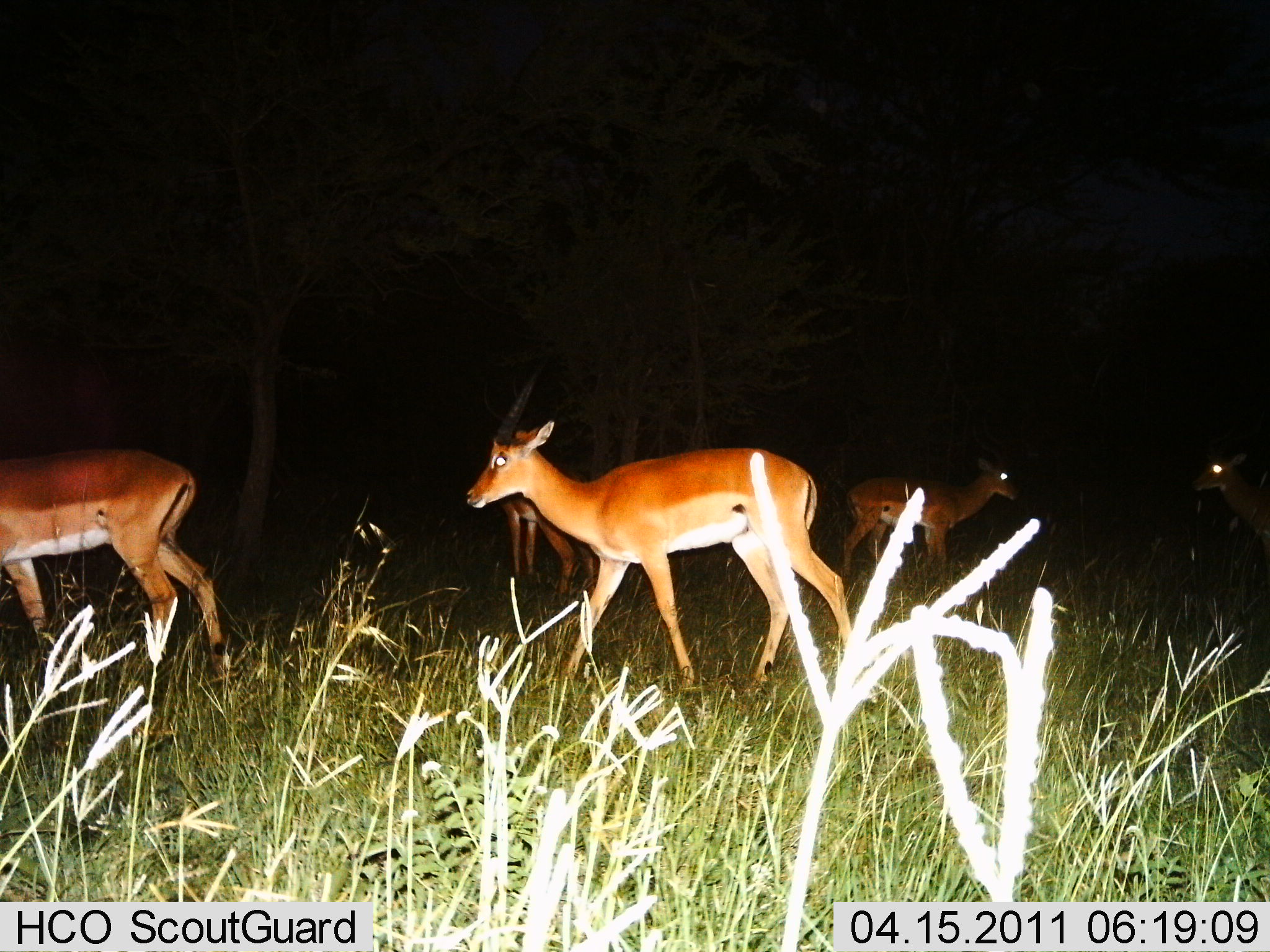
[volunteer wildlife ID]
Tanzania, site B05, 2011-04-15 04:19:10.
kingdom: Animalia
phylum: Chordata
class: Mammalia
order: Artiodactyla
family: Bovidae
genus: Nanger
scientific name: Nanger granti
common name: grant's gazelle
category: gazellegrants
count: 5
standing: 80%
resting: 0%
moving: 50%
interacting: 0%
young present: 0%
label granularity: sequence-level